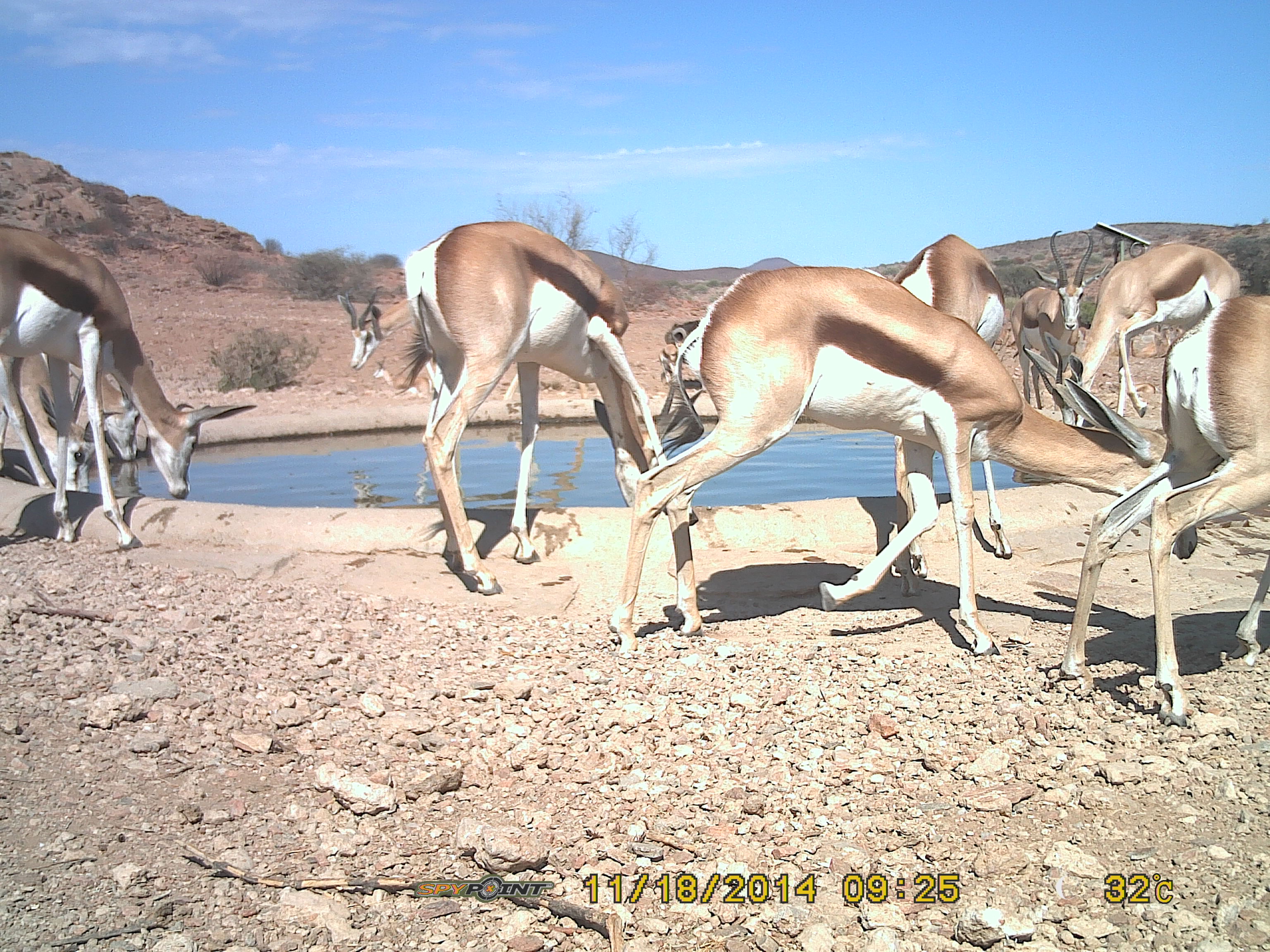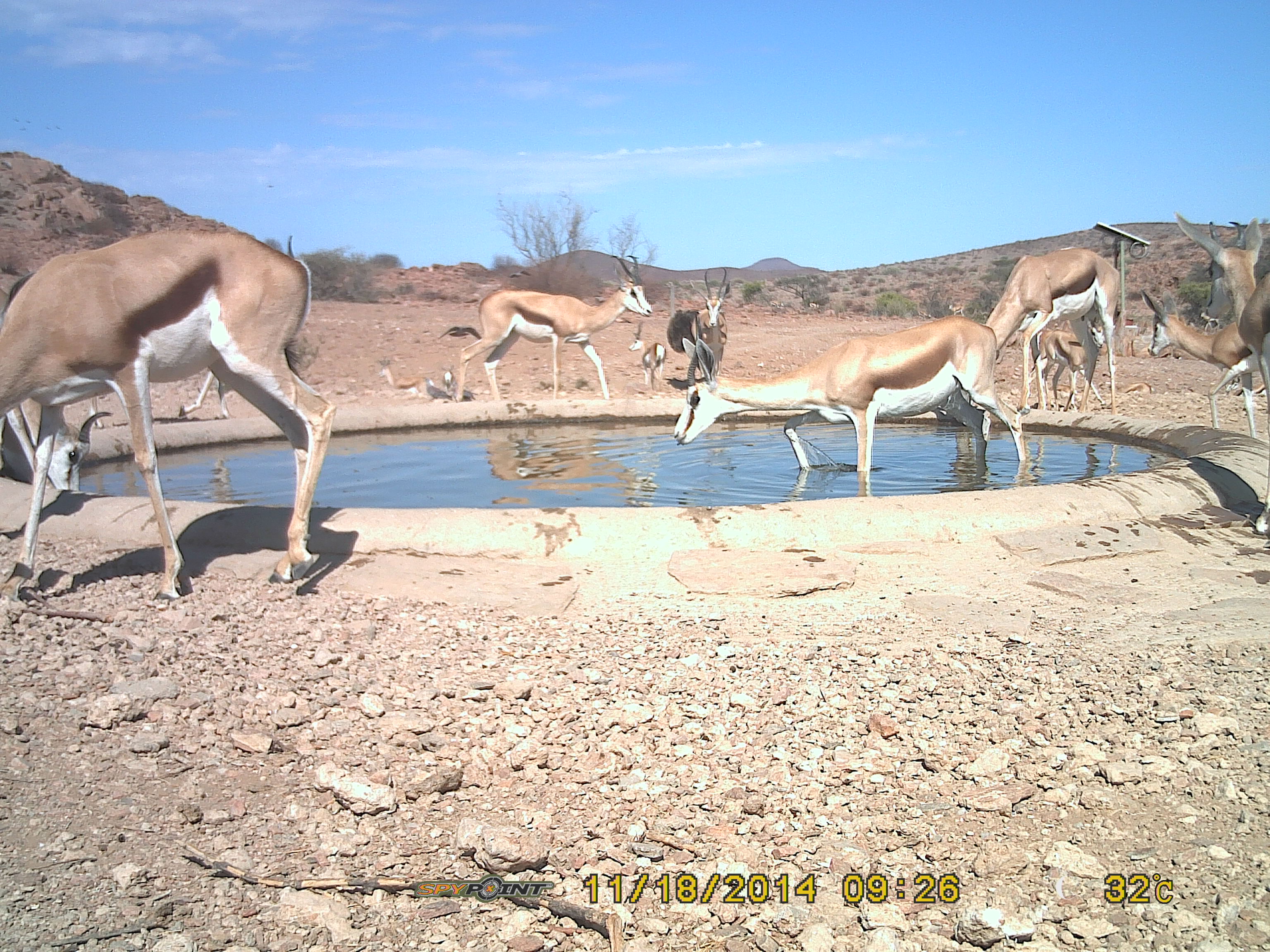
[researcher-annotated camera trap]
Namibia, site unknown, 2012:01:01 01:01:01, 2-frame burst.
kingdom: Animalia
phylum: Chordata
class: Mammalia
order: Artiodactyla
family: Bovidae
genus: Antidorcas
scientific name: Antidorcas marsupialis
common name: springbok